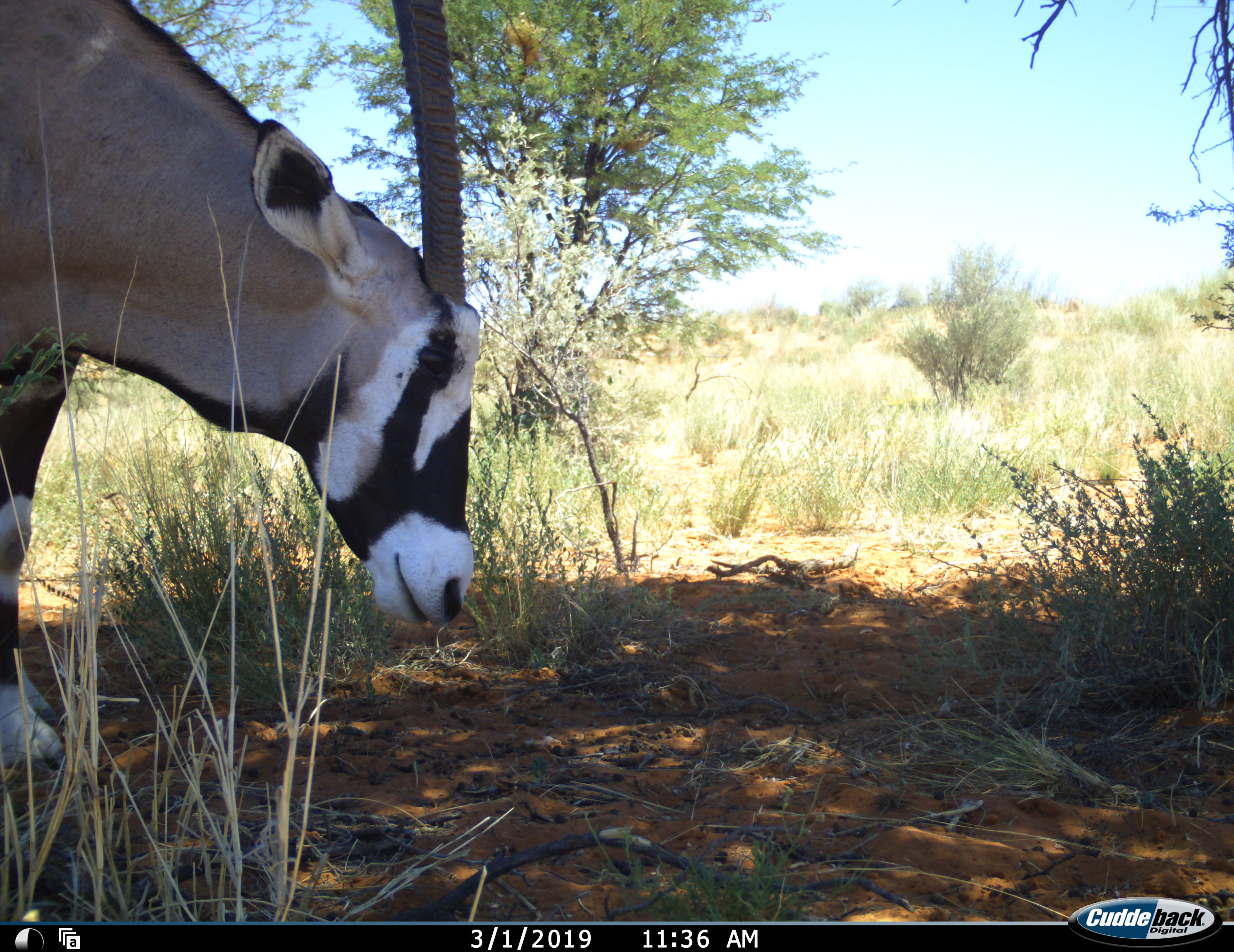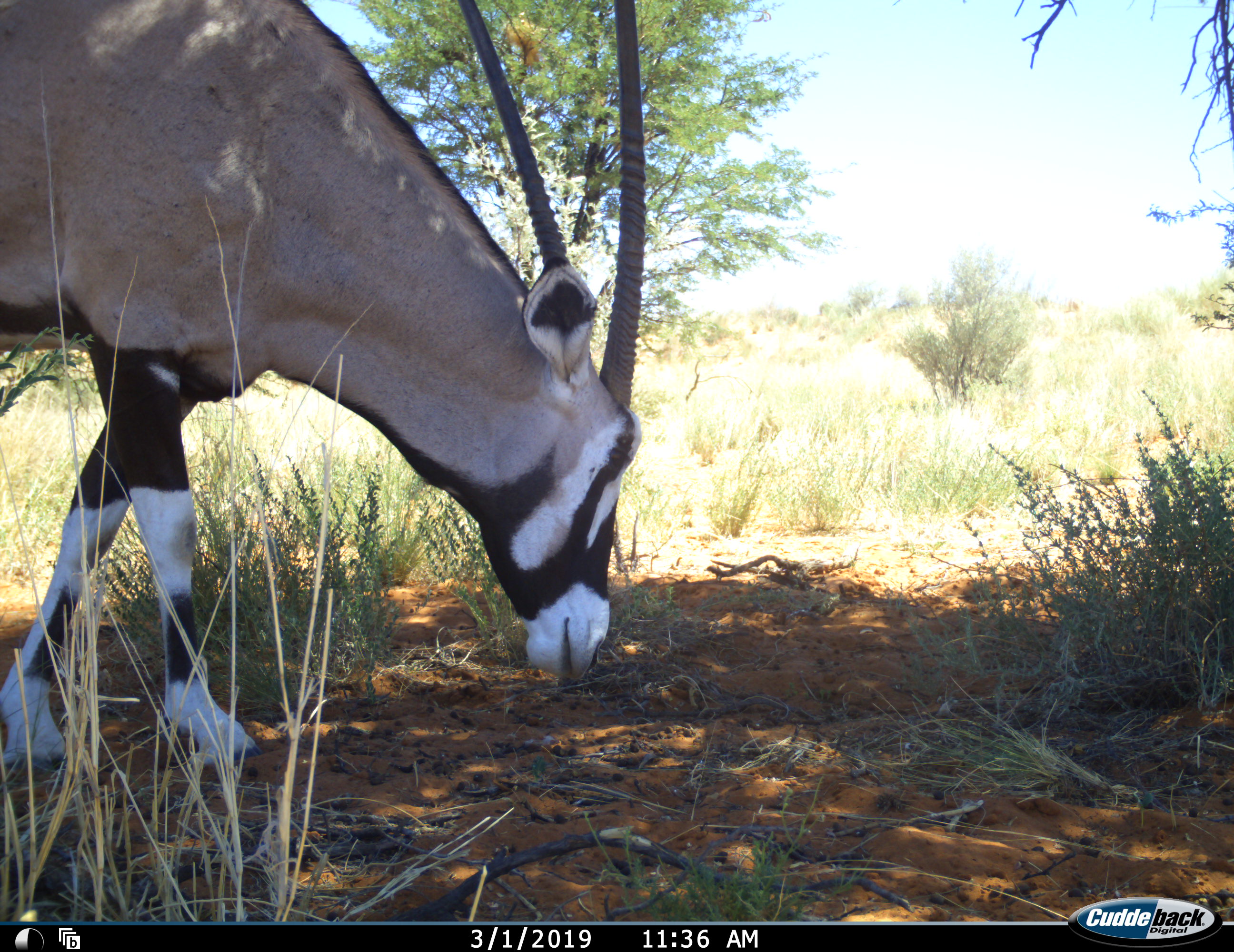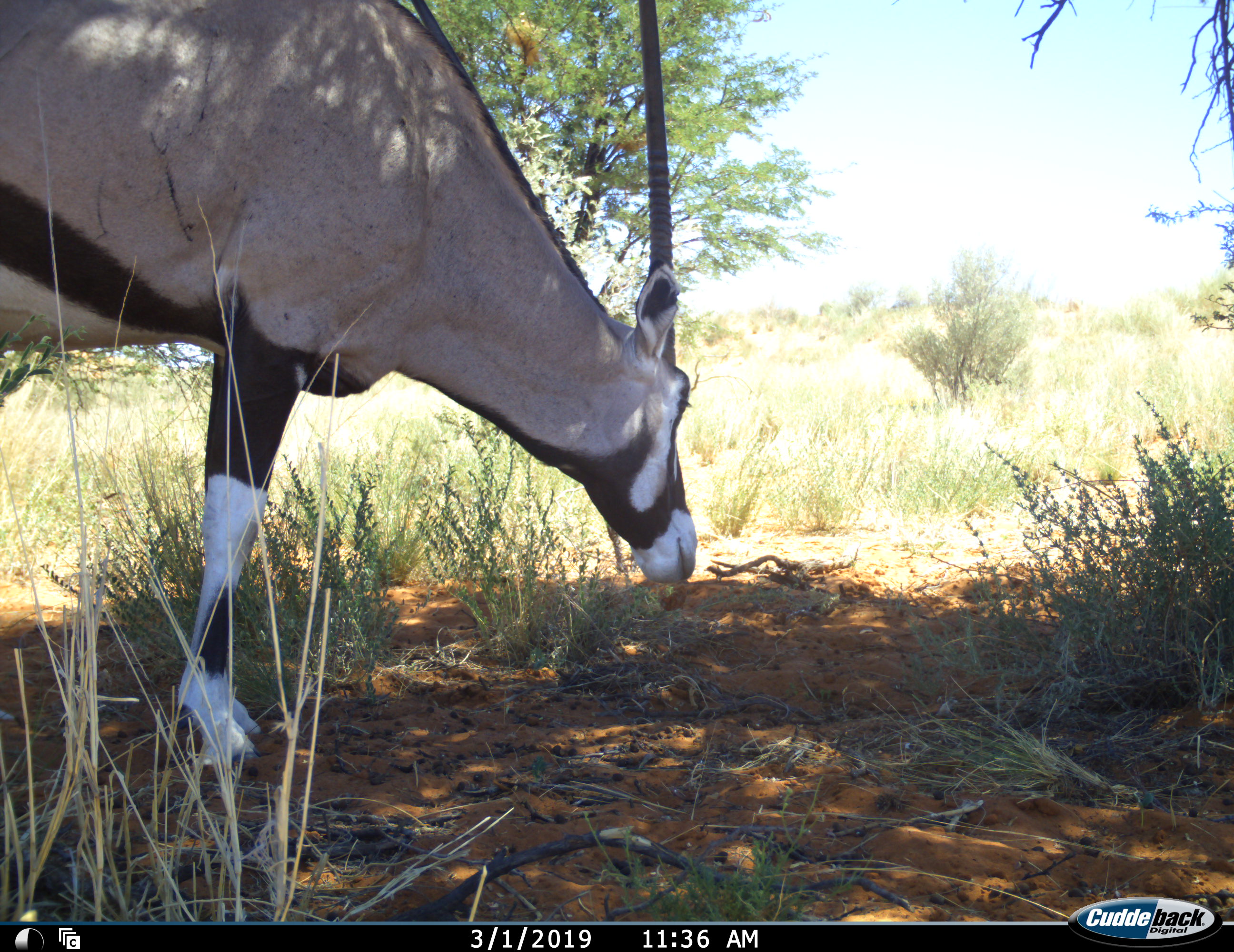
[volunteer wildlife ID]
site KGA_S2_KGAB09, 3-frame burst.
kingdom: Animalia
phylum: Chordata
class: Mammalia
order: Artiodactyla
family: Bovidae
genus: Oryx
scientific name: Oryx gazella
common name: gemsbok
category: oryx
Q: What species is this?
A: Oryx (gemsbok) (Oryx gazella).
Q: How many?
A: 1.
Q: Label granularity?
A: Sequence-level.